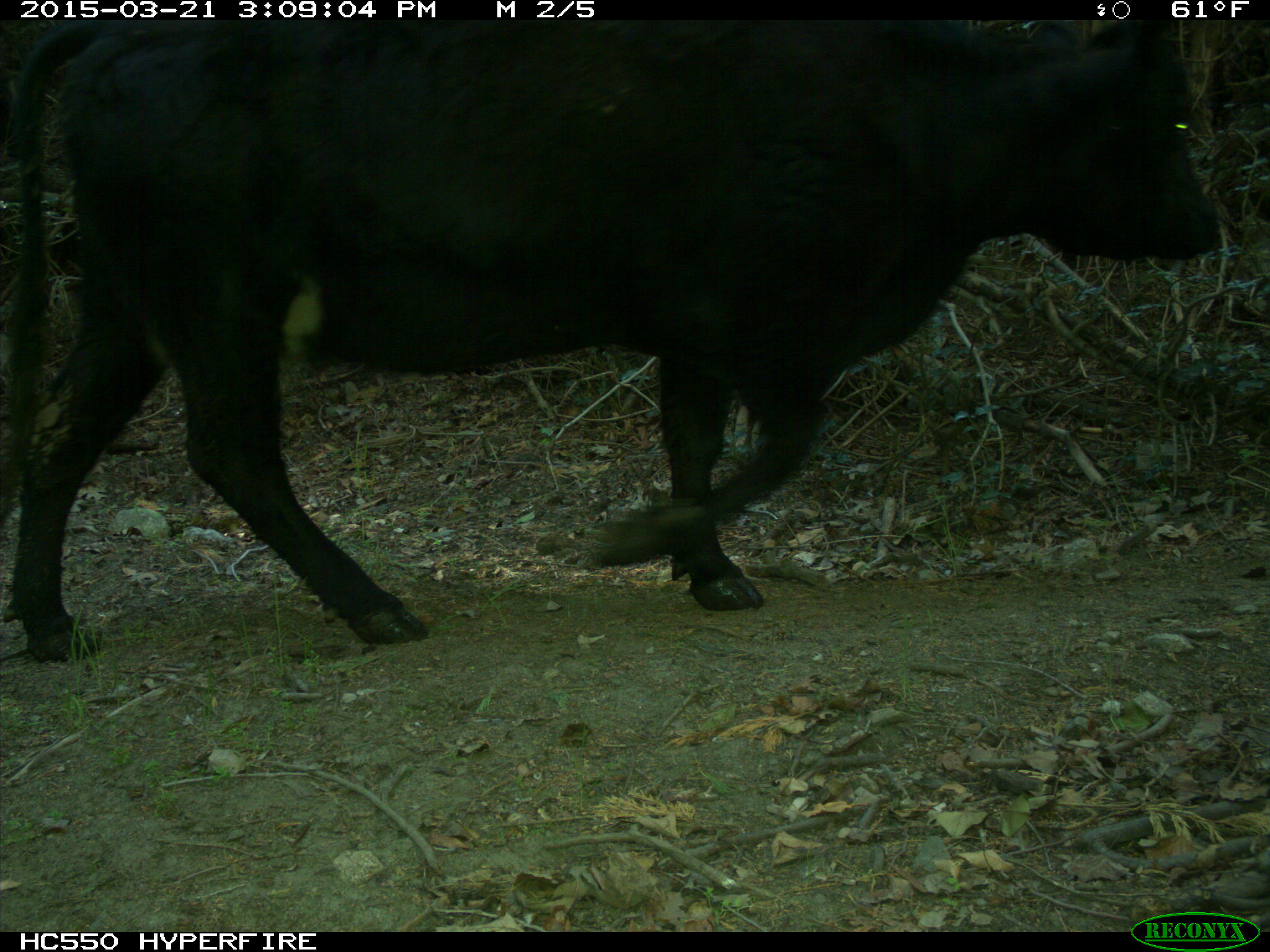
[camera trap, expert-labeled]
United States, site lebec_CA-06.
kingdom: Animalia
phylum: Chordata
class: Mammalia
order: Artiodactyla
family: Bovidae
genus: Bos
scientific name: Bos taurus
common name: domestic cow